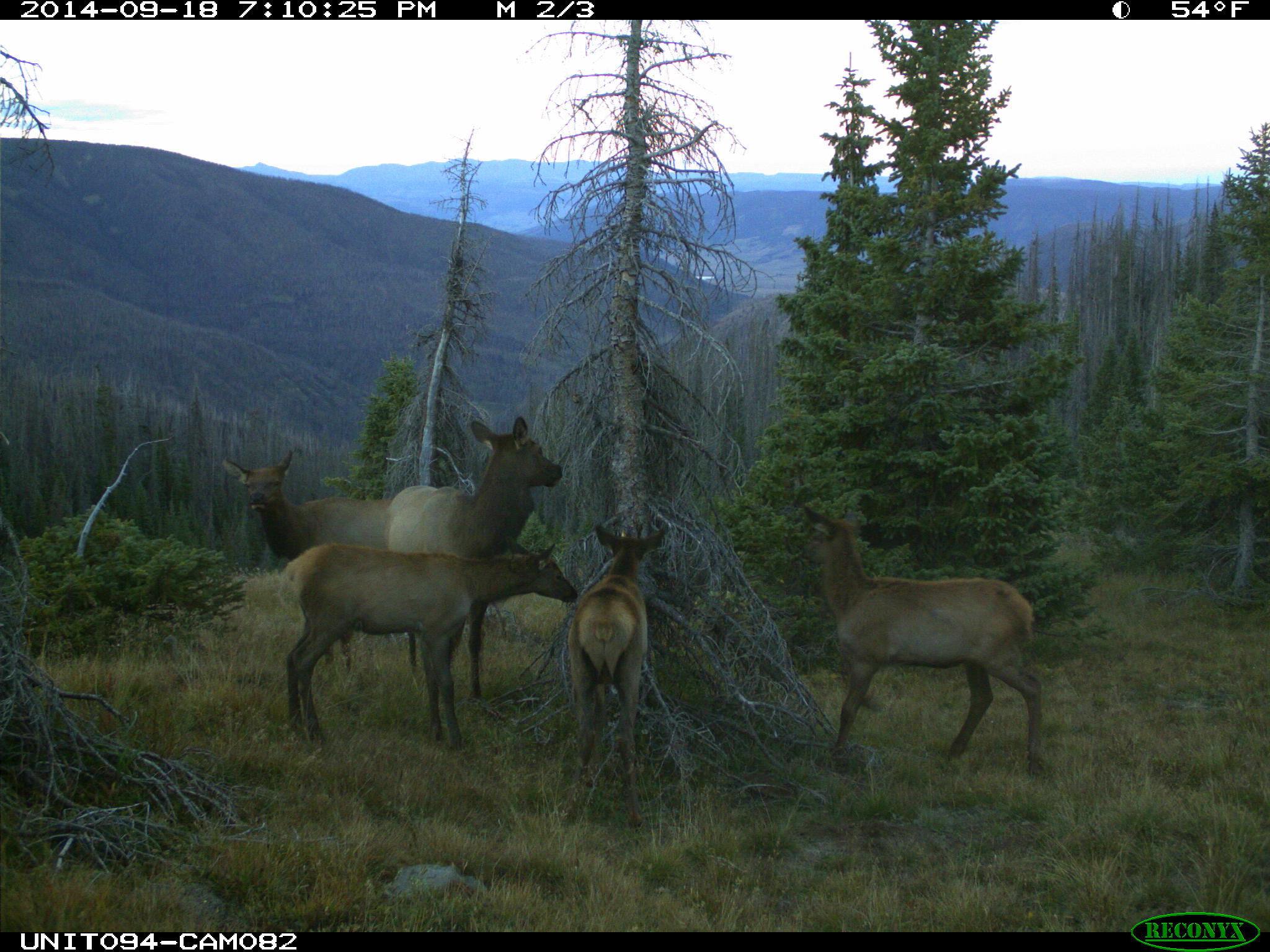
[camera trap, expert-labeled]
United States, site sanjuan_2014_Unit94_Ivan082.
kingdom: Animalia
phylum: Chordata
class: Mammalia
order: Artiodactyla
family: Cervidae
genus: Cervus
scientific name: Cervus elaphus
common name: red deer